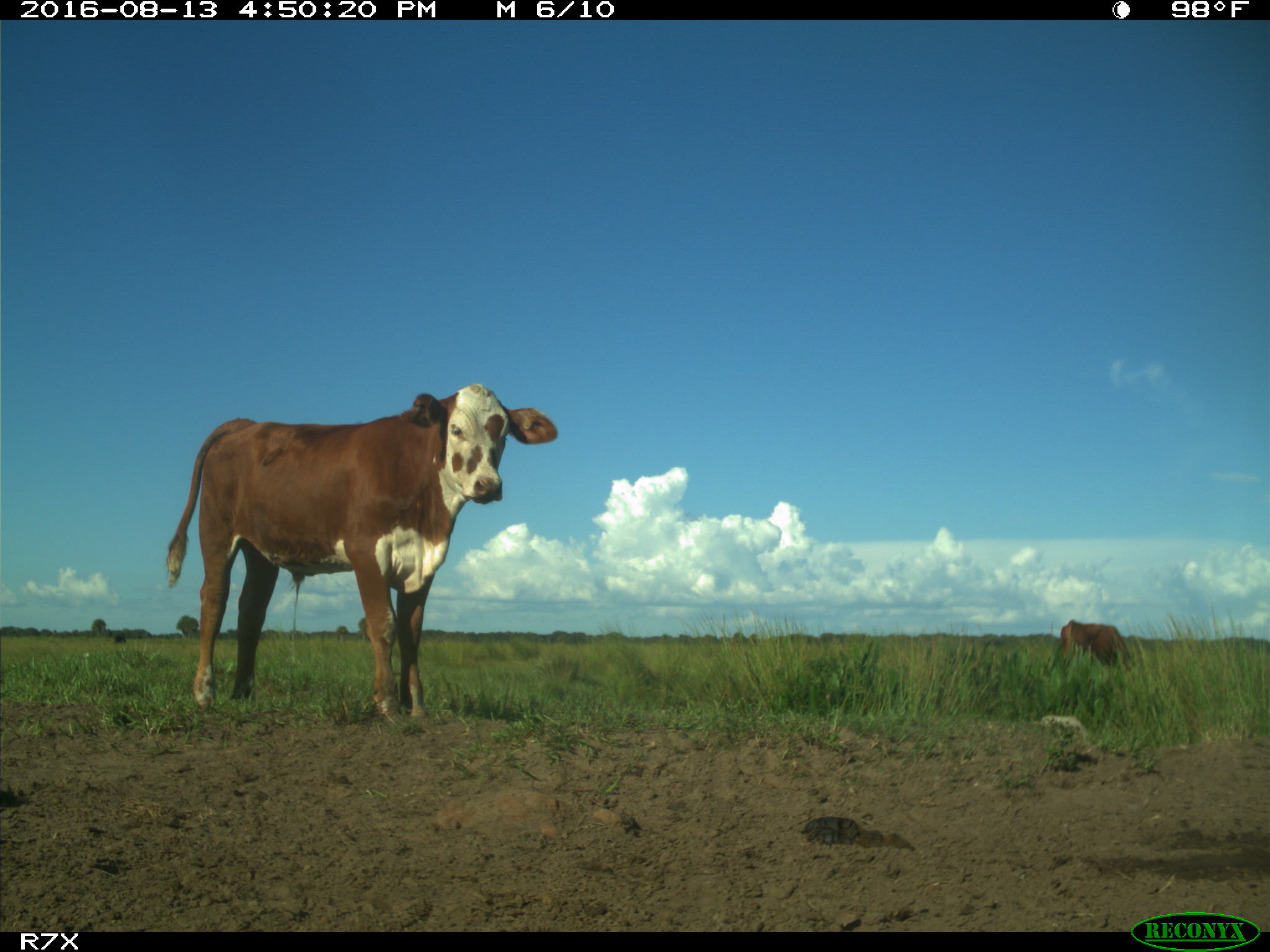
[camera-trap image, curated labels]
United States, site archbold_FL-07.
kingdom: Animalia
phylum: Chordata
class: Mammalia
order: Artiodactyla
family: Bovidae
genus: Bos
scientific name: Bos taurus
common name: domestic cow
Bos taurus (domestic cow).